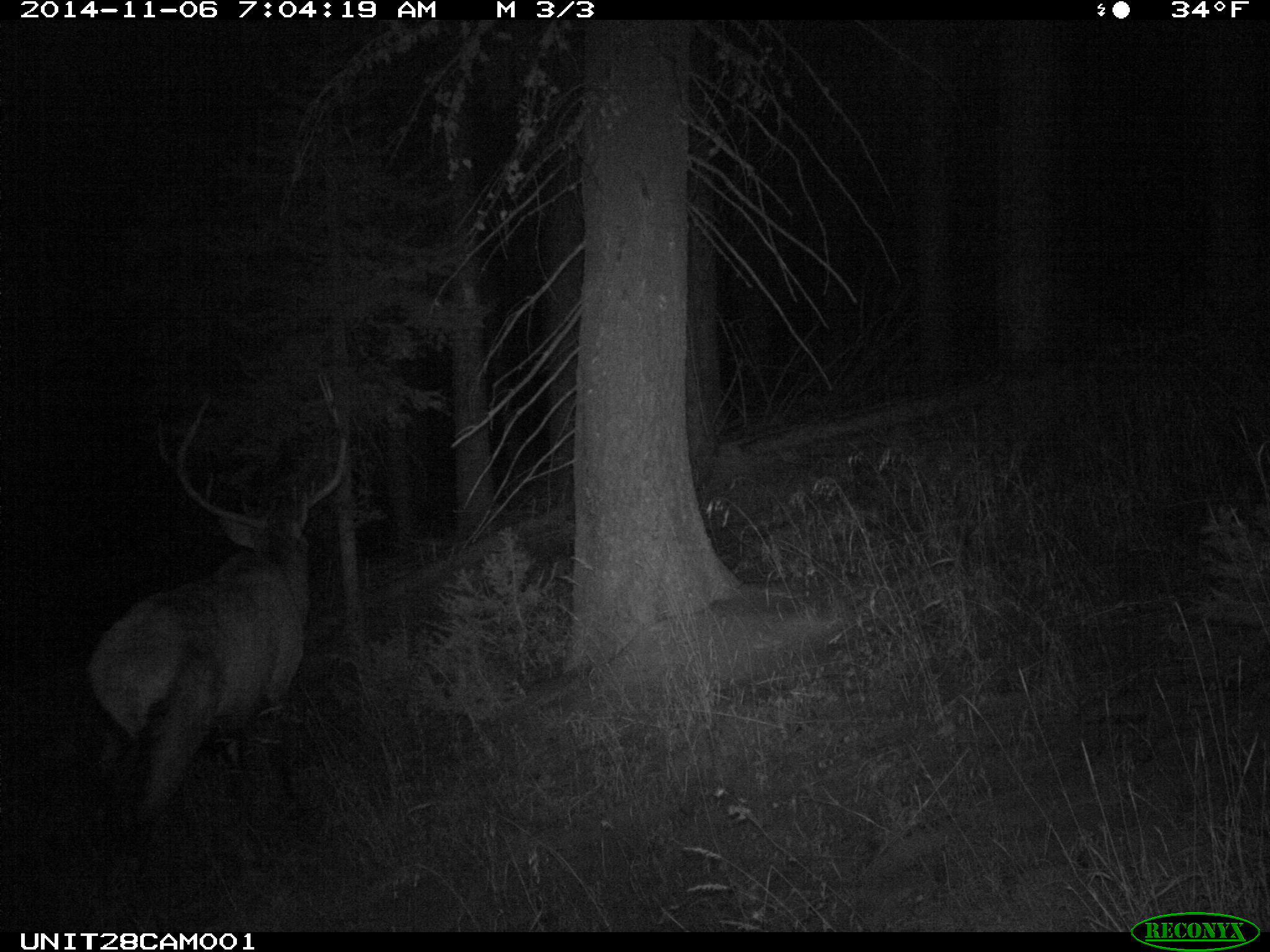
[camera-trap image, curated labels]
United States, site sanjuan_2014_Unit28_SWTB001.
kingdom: Animalia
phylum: Chordata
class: Mammalia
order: Artiodactyla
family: Cervidae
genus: Cervus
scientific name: Cervus elaphus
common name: red deer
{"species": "Cervus elaphus (red deer)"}